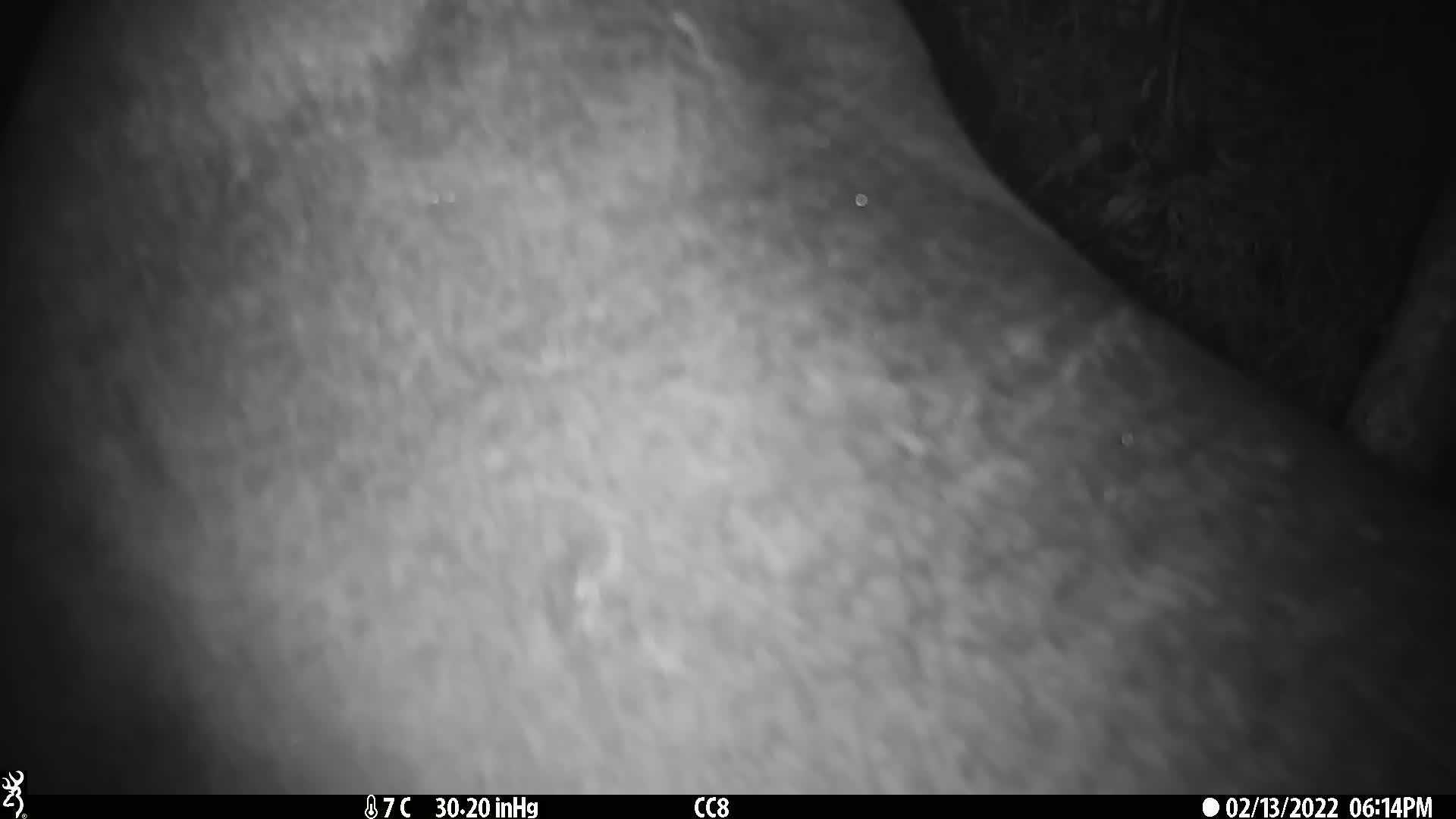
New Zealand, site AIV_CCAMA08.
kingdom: Animalia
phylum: Chordata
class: Mammalia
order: Carnivora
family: Otariidae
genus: Phocarctos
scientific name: Phocarctos hookeri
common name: new zealand sea lion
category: sealion